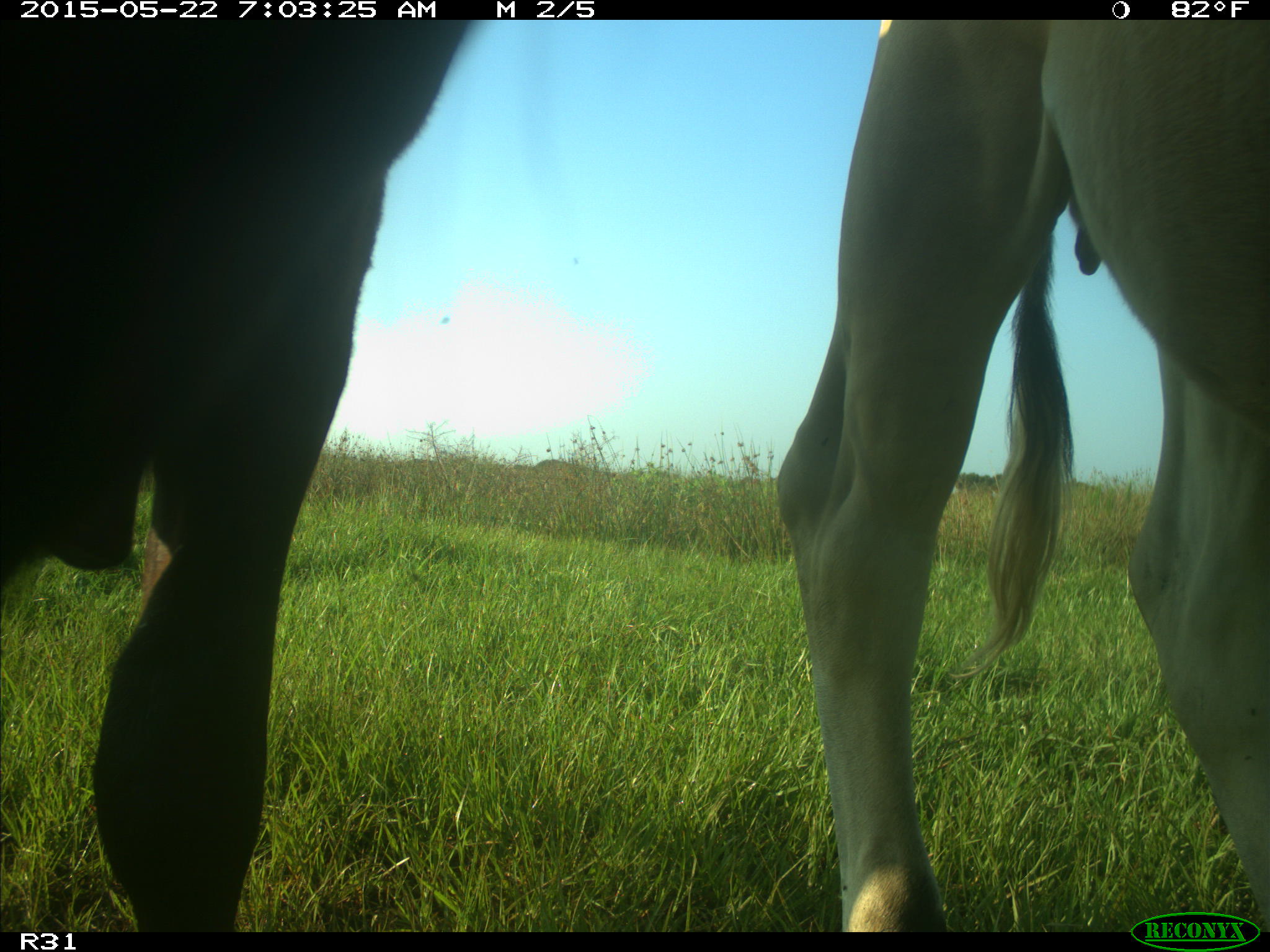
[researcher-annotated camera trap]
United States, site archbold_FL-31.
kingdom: Animalia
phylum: Chordata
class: Mammalia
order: Artiodactyla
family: Bovidae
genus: Bos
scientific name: Bos taurus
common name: domestic cow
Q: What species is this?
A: Bos taurus (domestic cow).